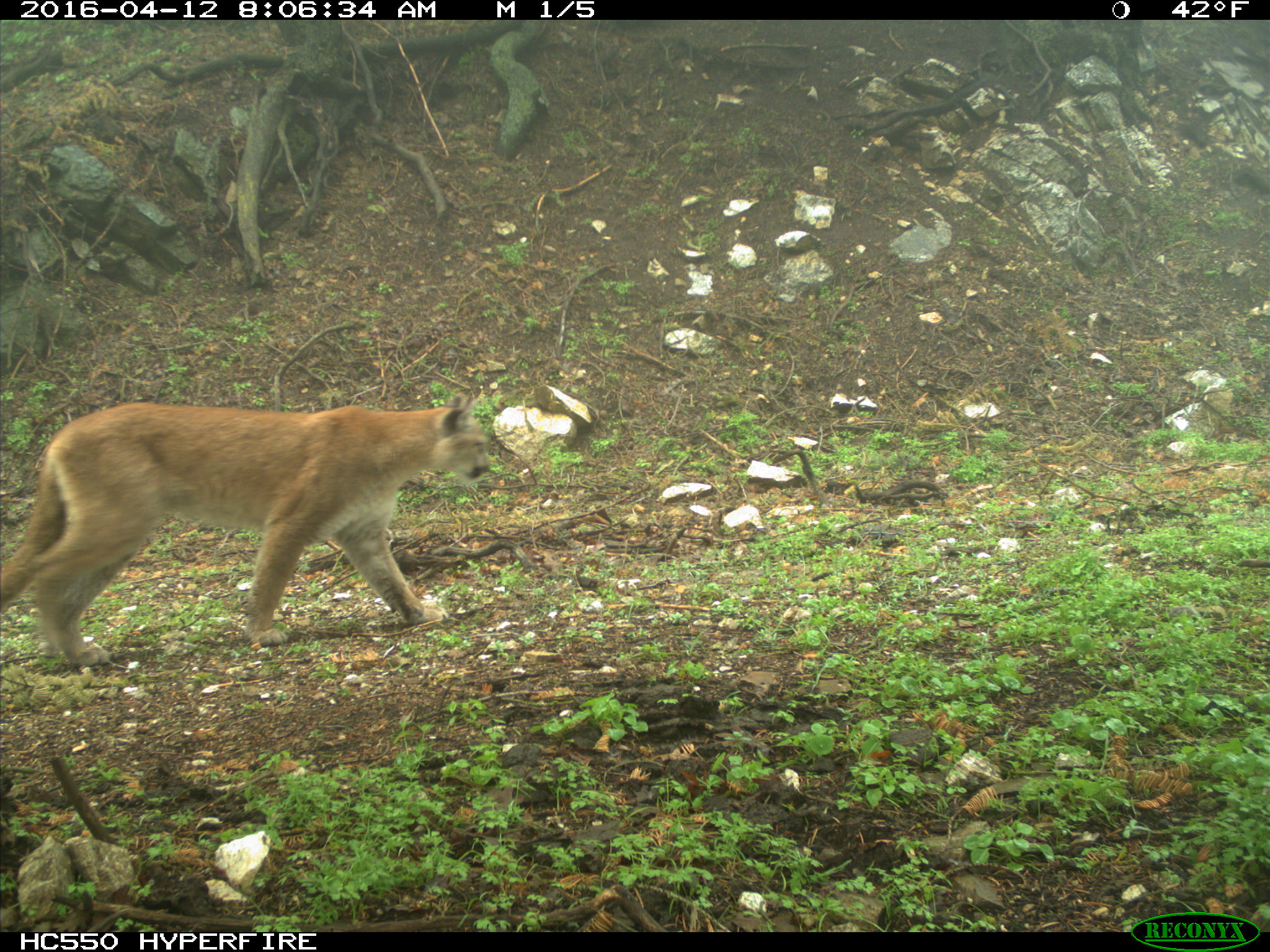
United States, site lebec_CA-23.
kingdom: Animalia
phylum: Chordata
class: Mammalia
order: Carnivora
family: Felidae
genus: Puma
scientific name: Puma concolor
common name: mountain lion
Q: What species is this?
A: Puma concolor (mountain lion).